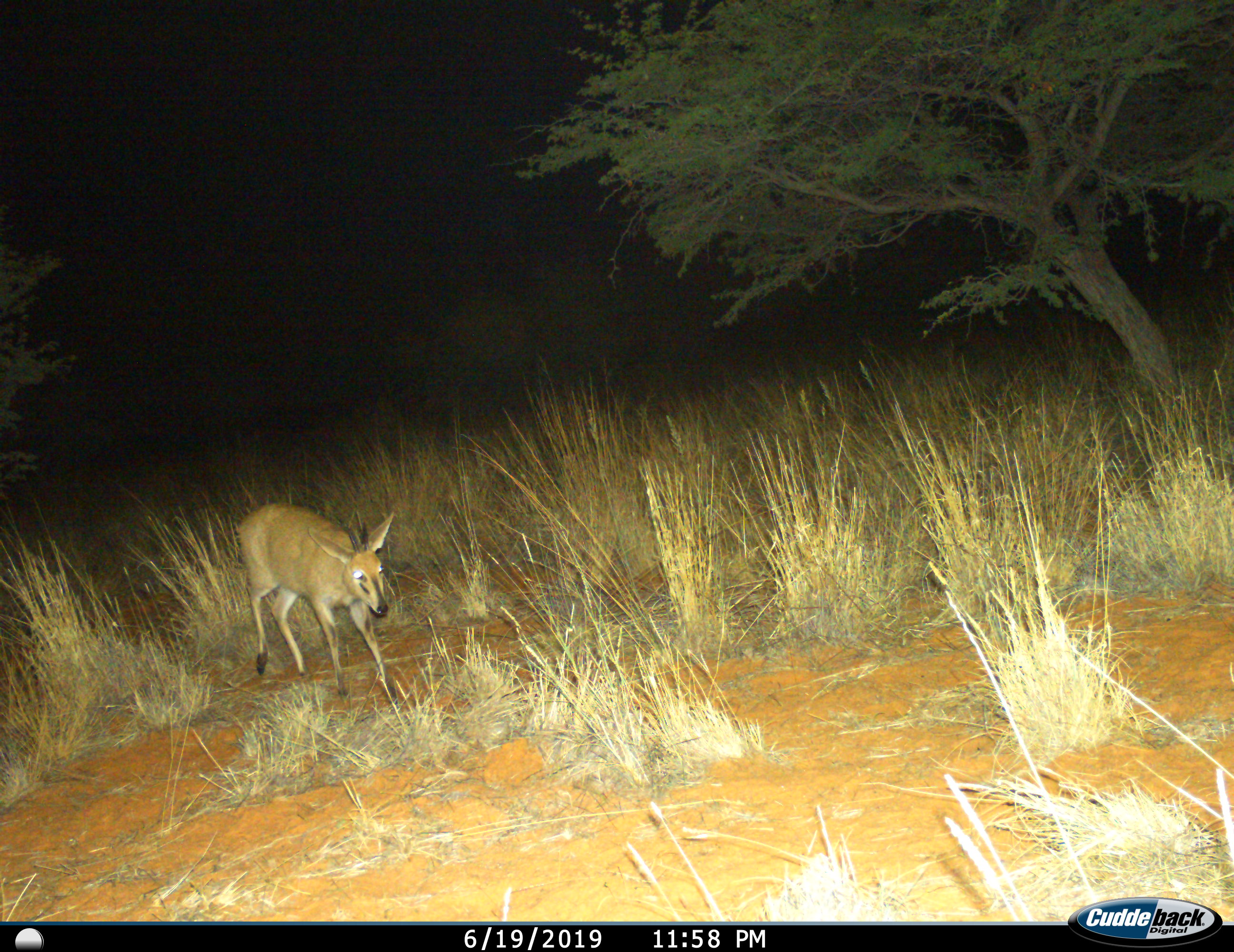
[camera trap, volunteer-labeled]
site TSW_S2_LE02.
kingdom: Animalia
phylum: Chordata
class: Mammalia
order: Artiodactyla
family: Bovidae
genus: Sylvicapra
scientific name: Sylvicapra grimmia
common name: common duiker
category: duikercommongrey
Duikercommongrey (common duiker) (Sylvicapra grimmia), count 1. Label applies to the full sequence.